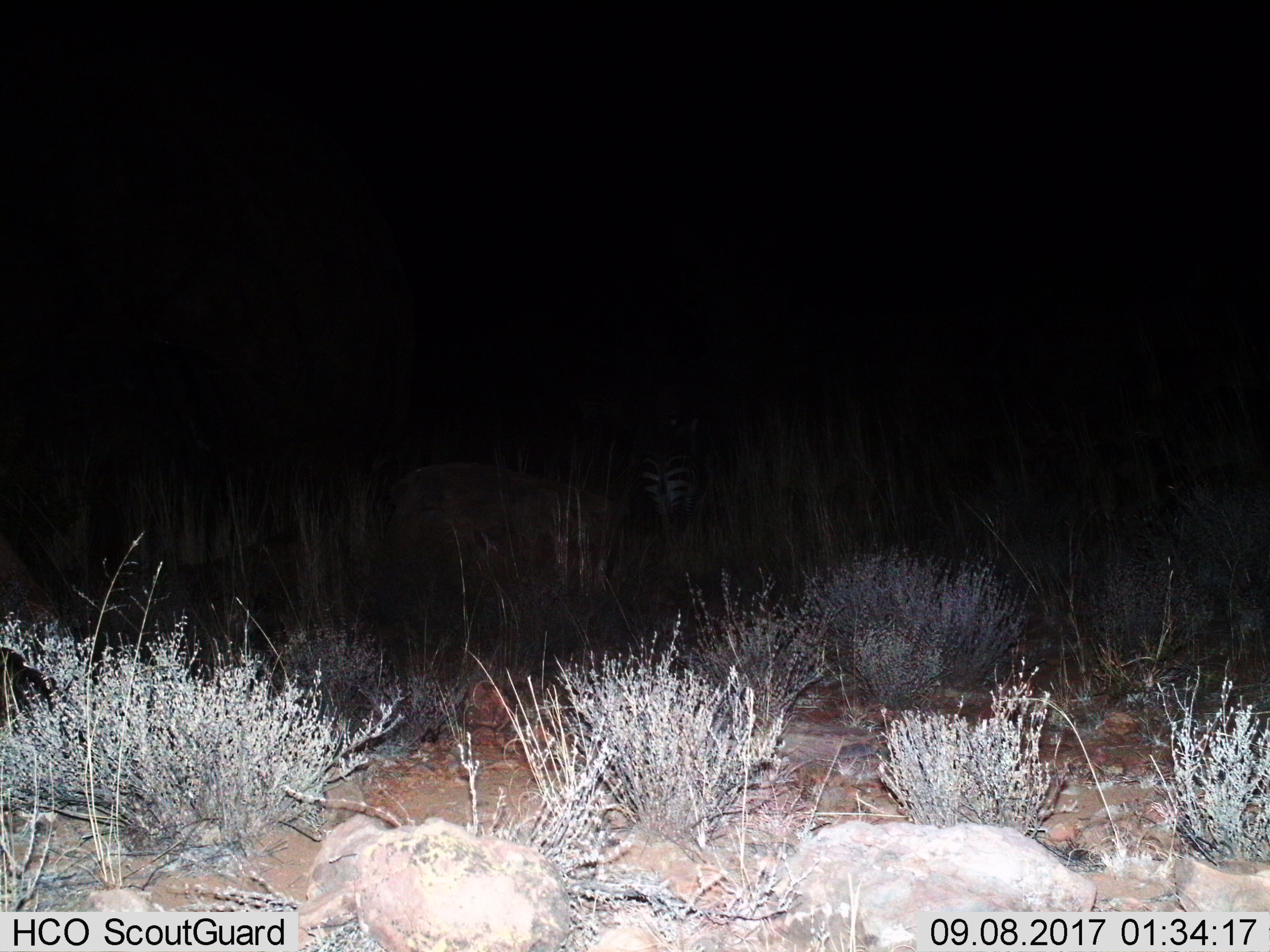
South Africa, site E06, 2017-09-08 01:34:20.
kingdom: Animalia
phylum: Chordata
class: Mammalia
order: Perissodactyla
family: Equidae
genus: Equus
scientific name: Equus zebra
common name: mountain zebra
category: zebramountain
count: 1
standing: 67%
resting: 0%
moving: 50%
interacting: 0%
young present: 0%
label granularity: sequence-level